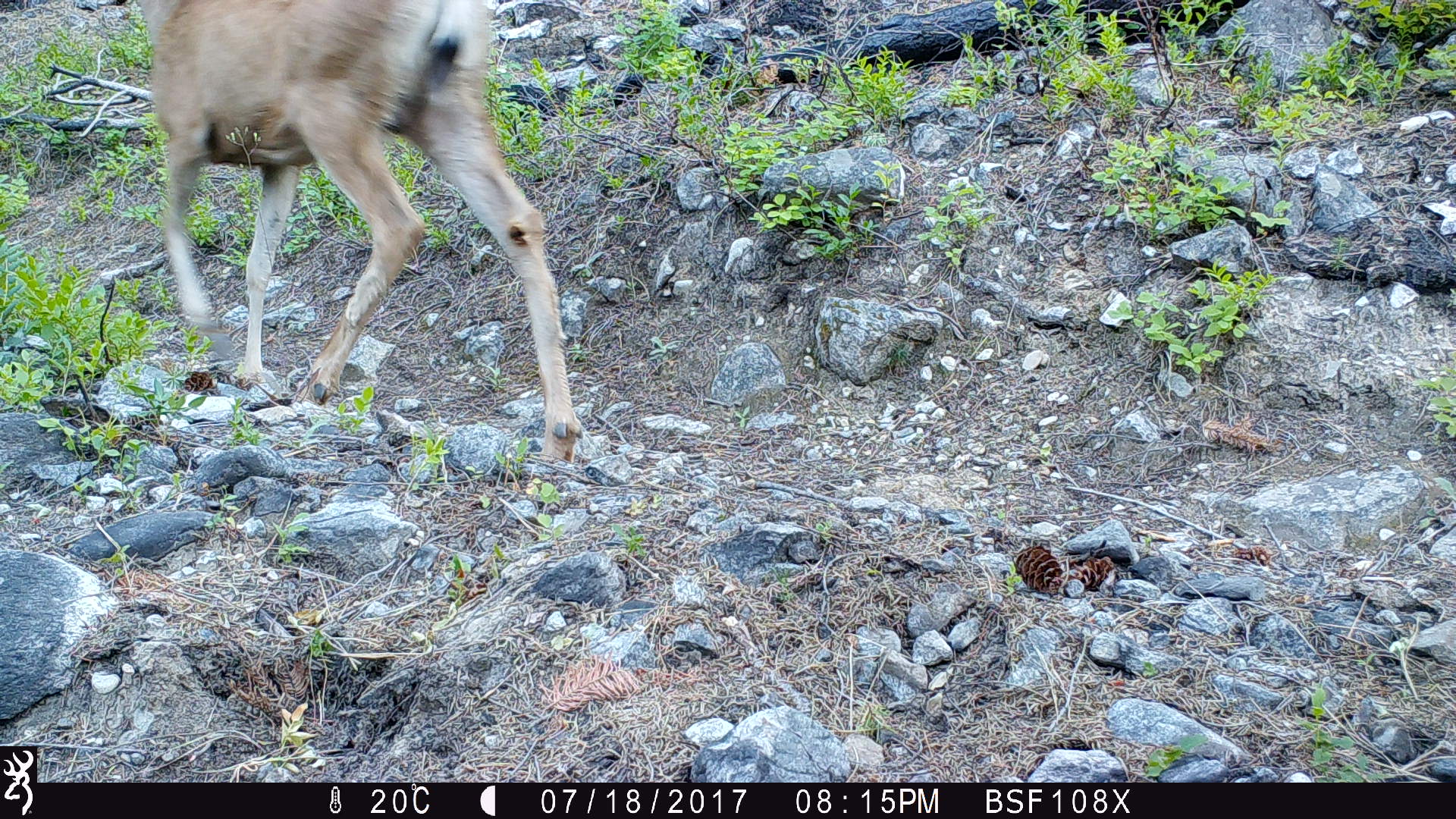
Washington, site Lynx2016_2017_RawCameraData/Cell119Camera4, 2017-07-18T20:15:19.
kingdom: Animalia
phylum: Chordata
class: Mammalia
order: Artiodactyla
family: Cervidae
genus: Odocoileus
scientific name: Odocoileus hemionus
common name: mule deer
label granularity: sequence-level